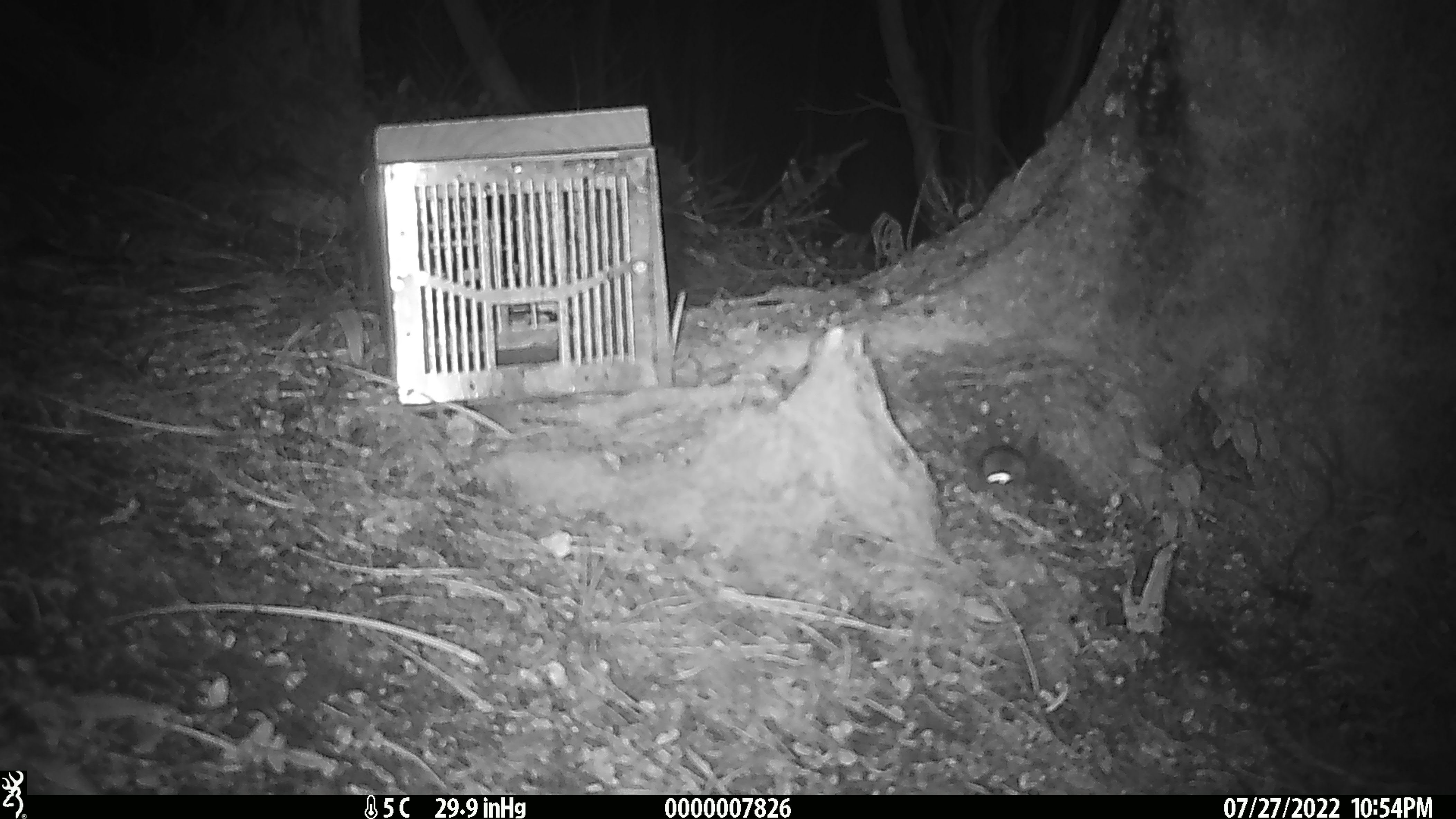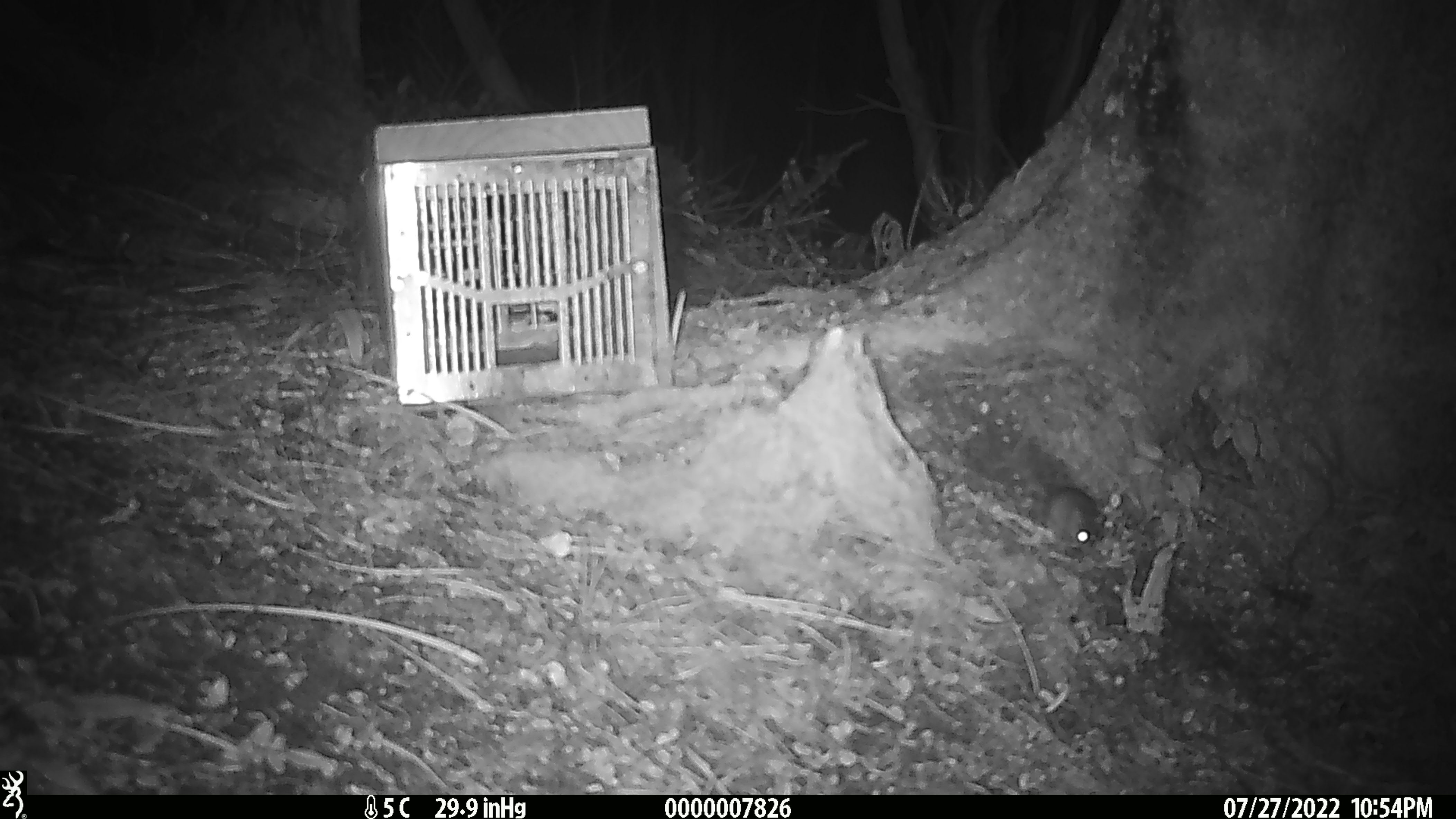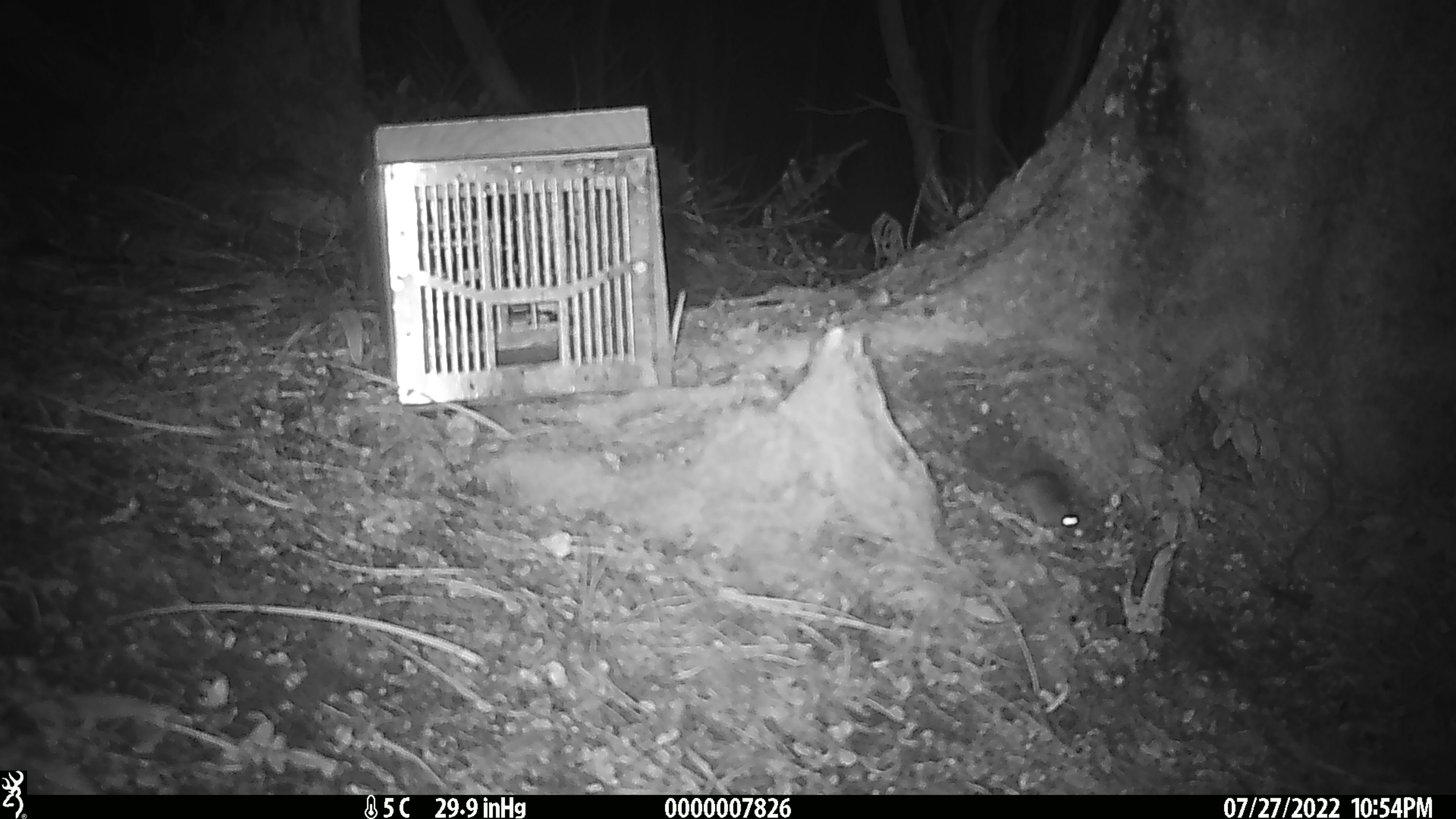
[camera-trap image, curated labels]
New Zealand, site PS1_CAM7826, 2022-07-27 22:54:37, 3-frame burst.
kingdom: Animalia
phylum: Chordata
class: Mammalia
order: Rodentia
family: Muridae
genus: Mus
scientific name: Mus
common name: mouse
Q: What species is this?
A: Mouse (Mus).